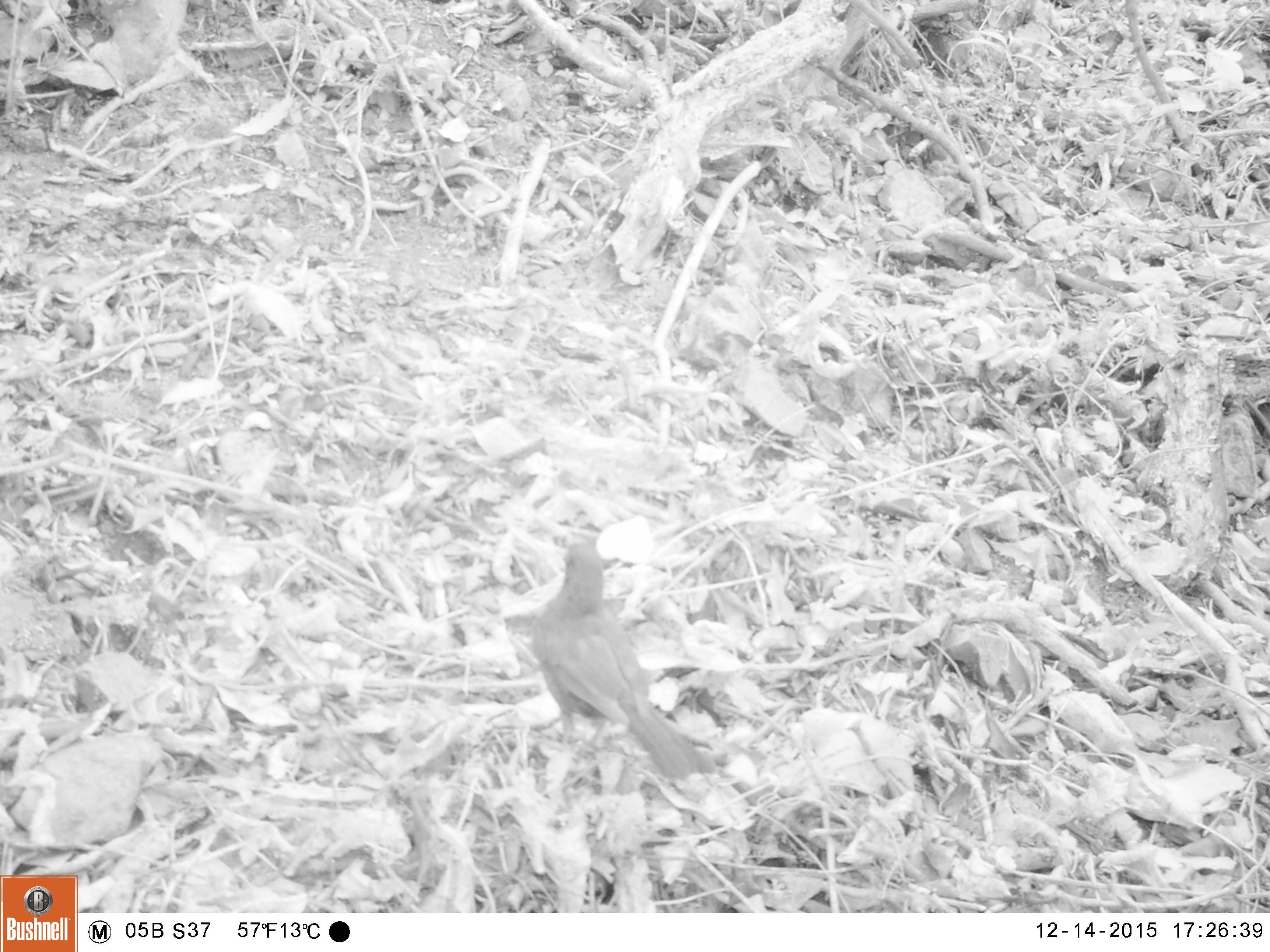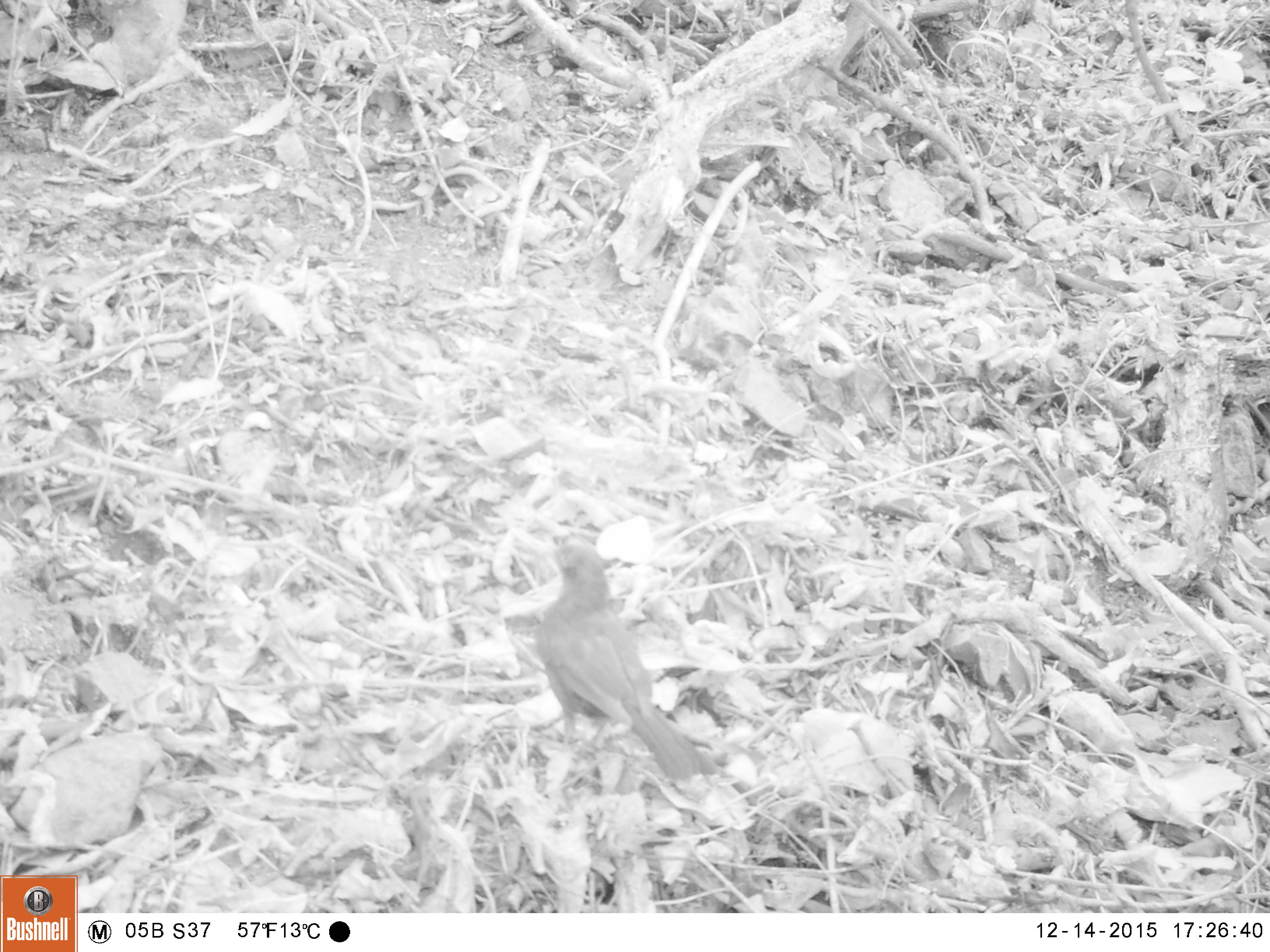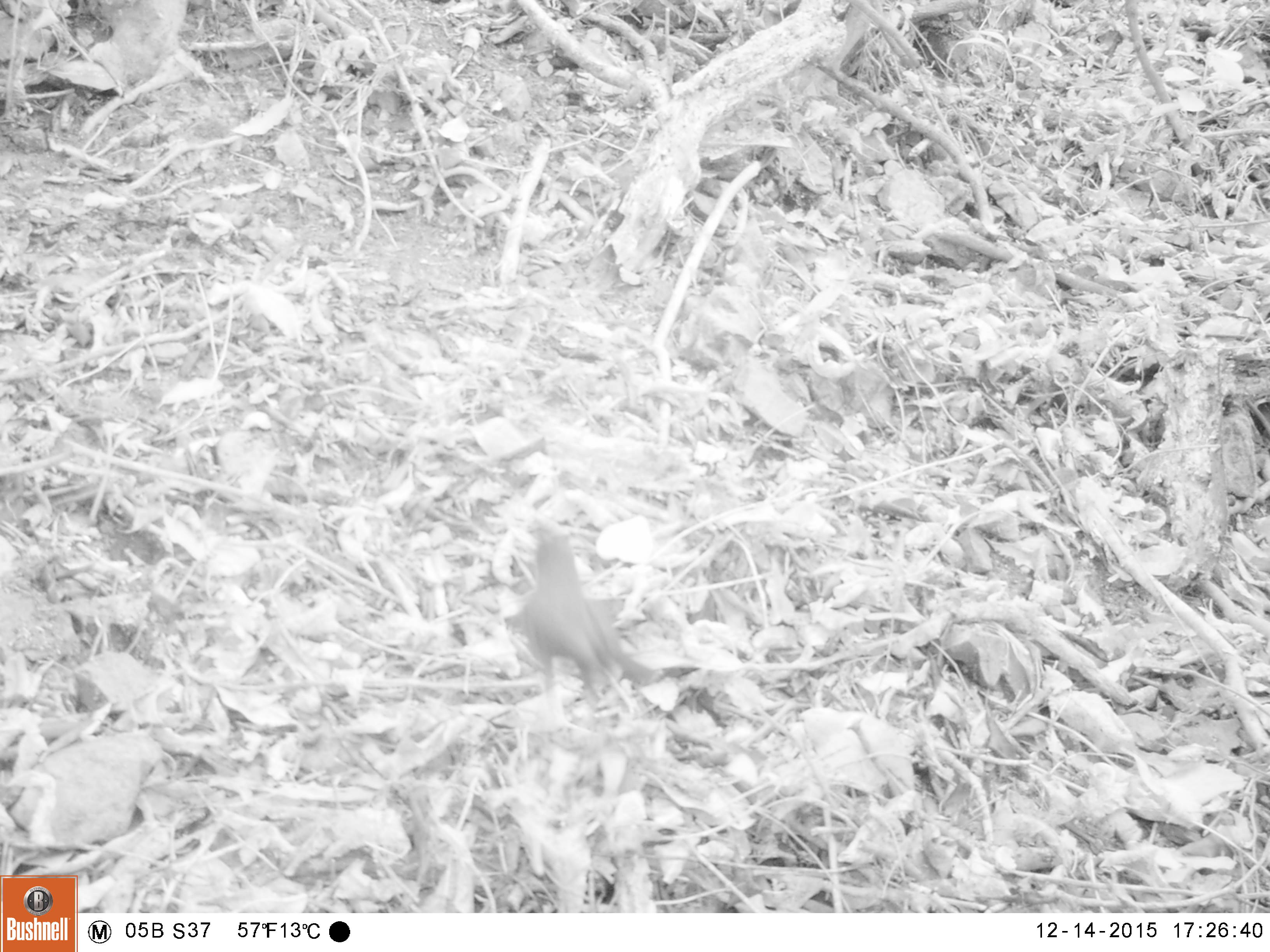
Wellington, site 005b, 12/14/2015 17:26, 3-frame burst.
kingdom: Animalia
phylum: Chordata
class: Aves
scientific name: Aves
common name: bird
Bird (Aves).